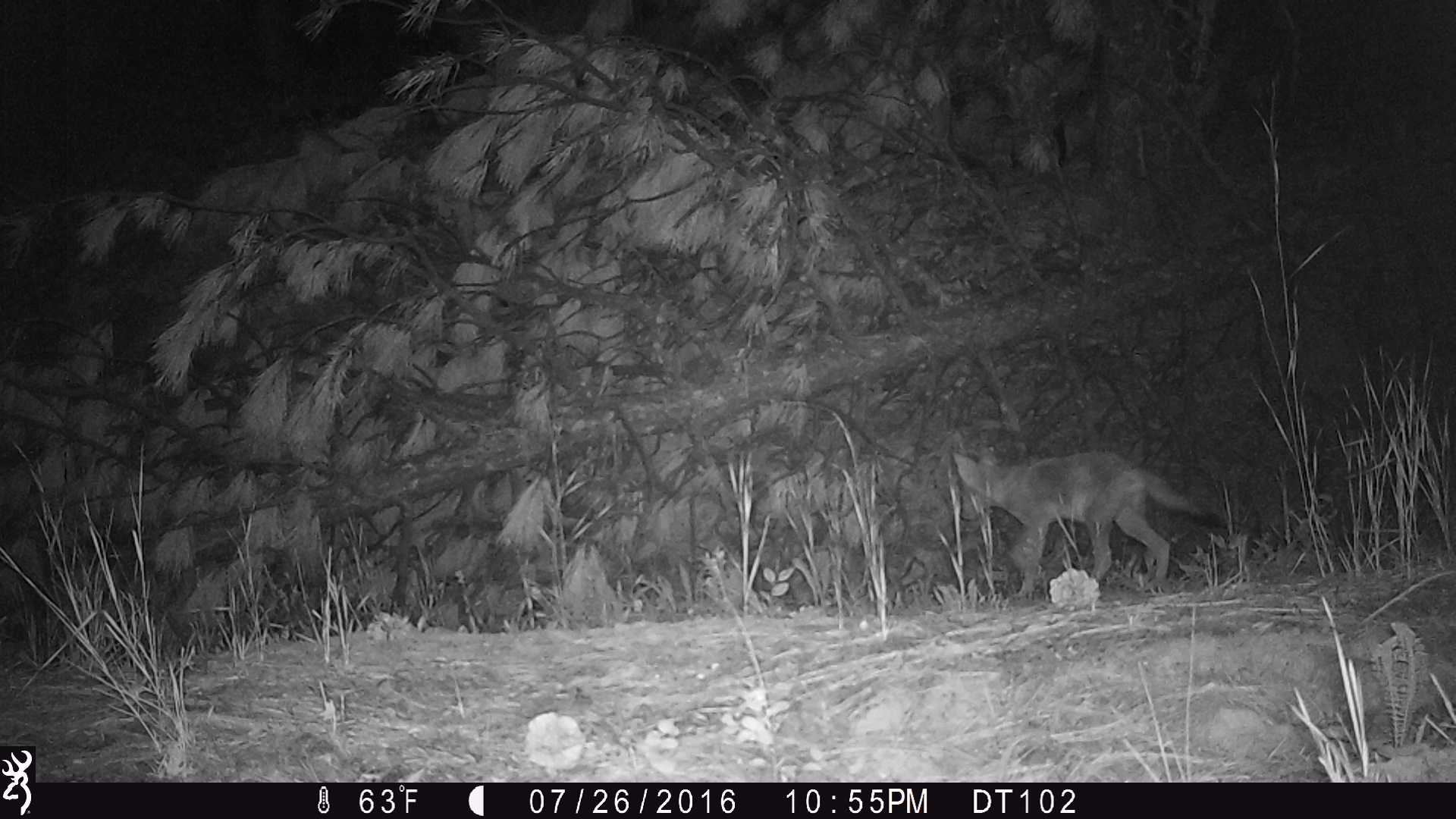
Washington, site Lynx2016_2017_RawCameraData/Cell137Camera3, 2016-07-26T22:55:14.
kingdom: Animalia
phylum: Chordata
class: Mammalia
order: Carnivora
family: Canidae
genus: Canis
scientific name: Canis latrans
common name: coyote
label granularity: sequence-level